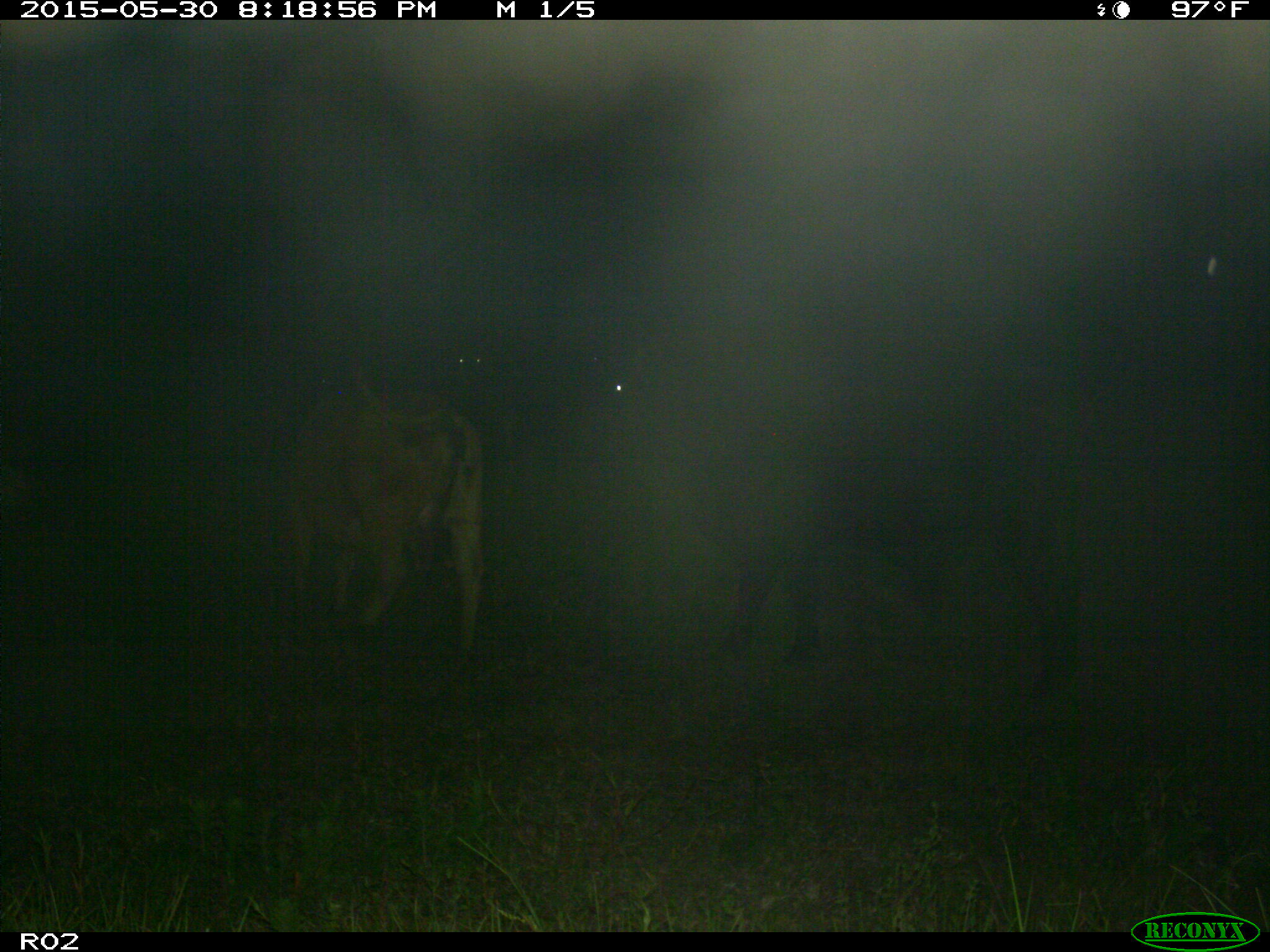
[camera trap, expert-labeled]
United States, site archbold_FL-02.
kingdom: Animalia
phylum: Chordata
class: Mammalia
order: Artiodactyla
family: Bovidae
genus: Bos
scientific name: Bos taurus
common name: domestic cow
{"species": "Bos taurus (domestic cow)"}